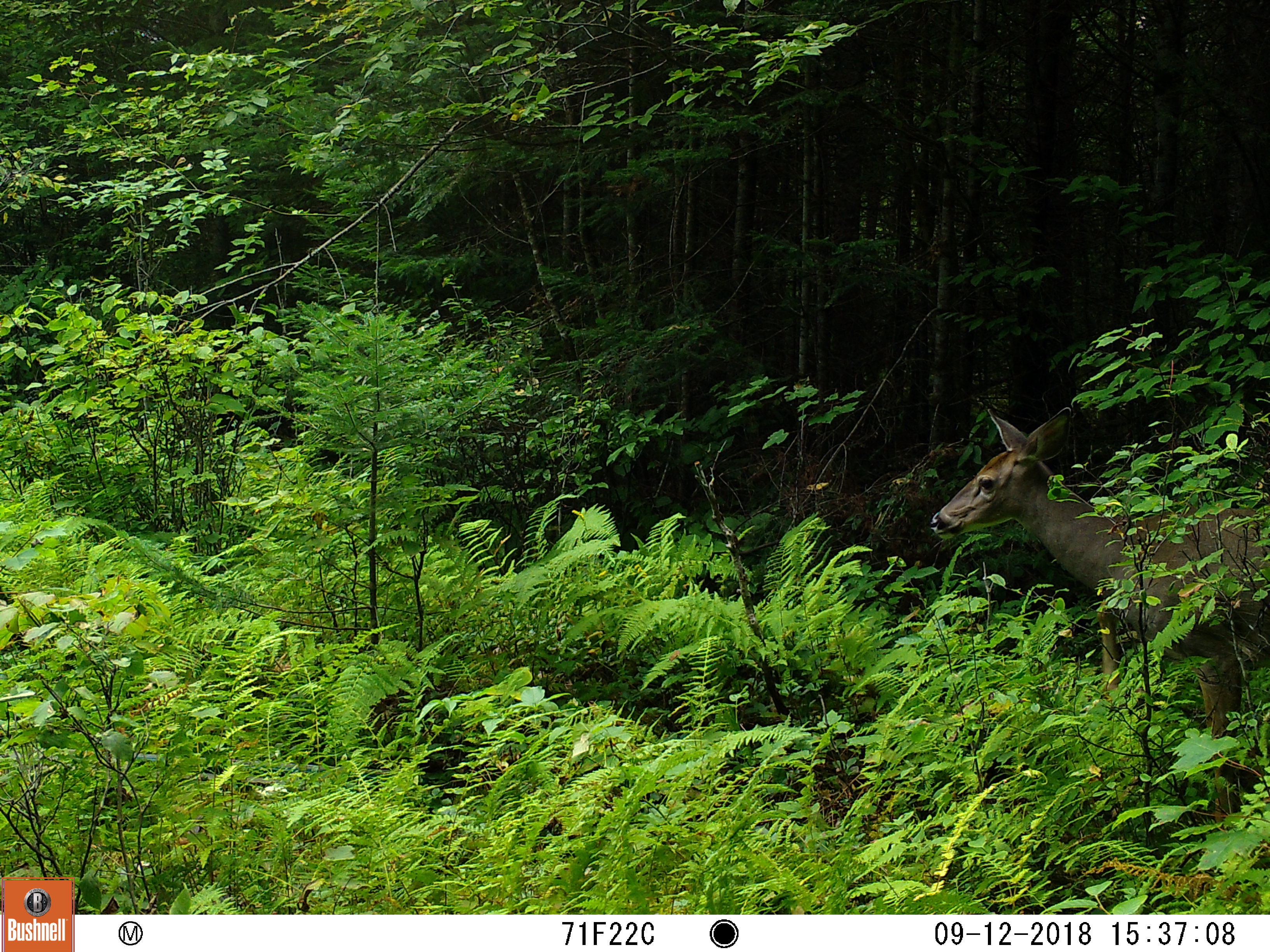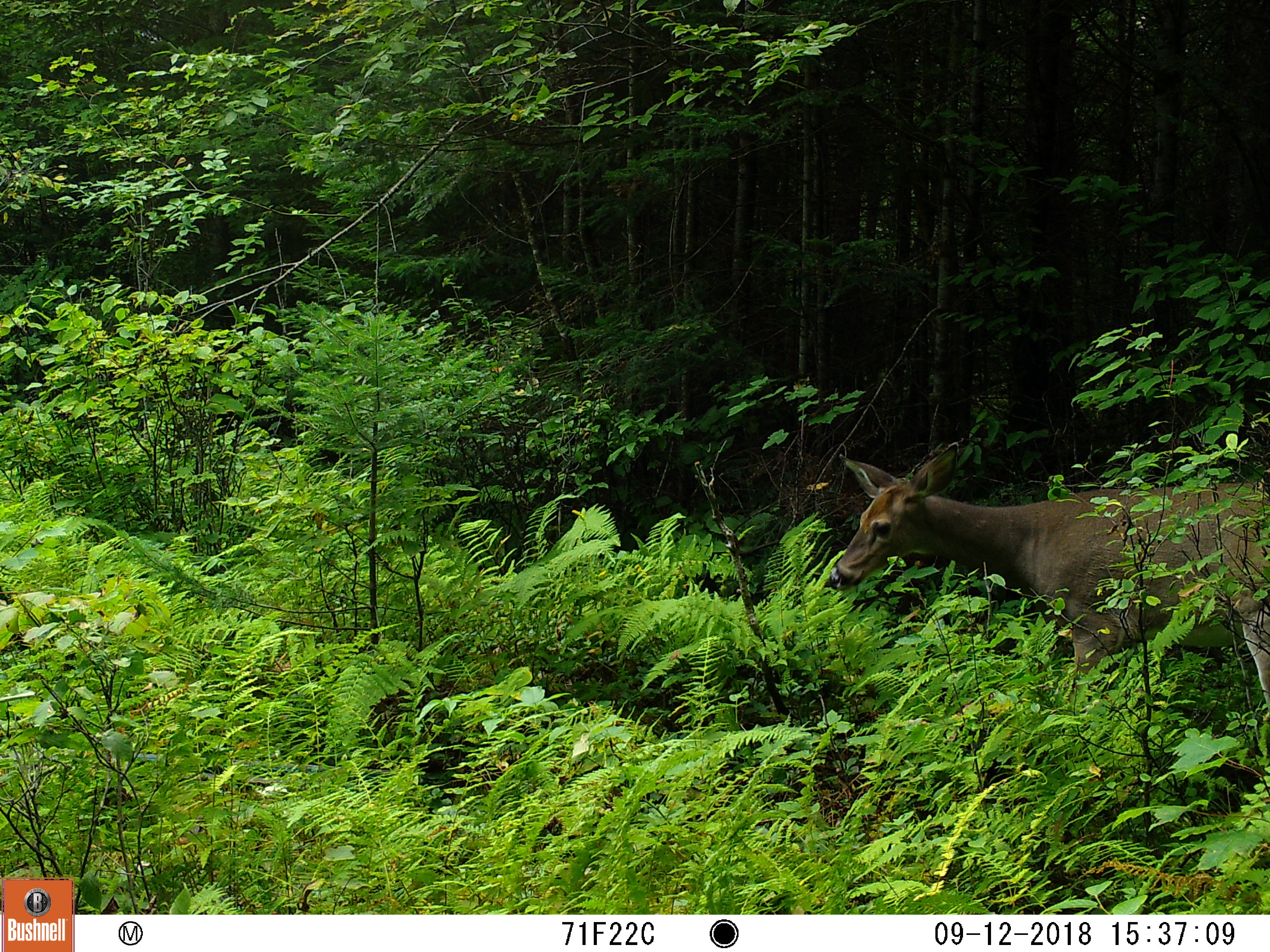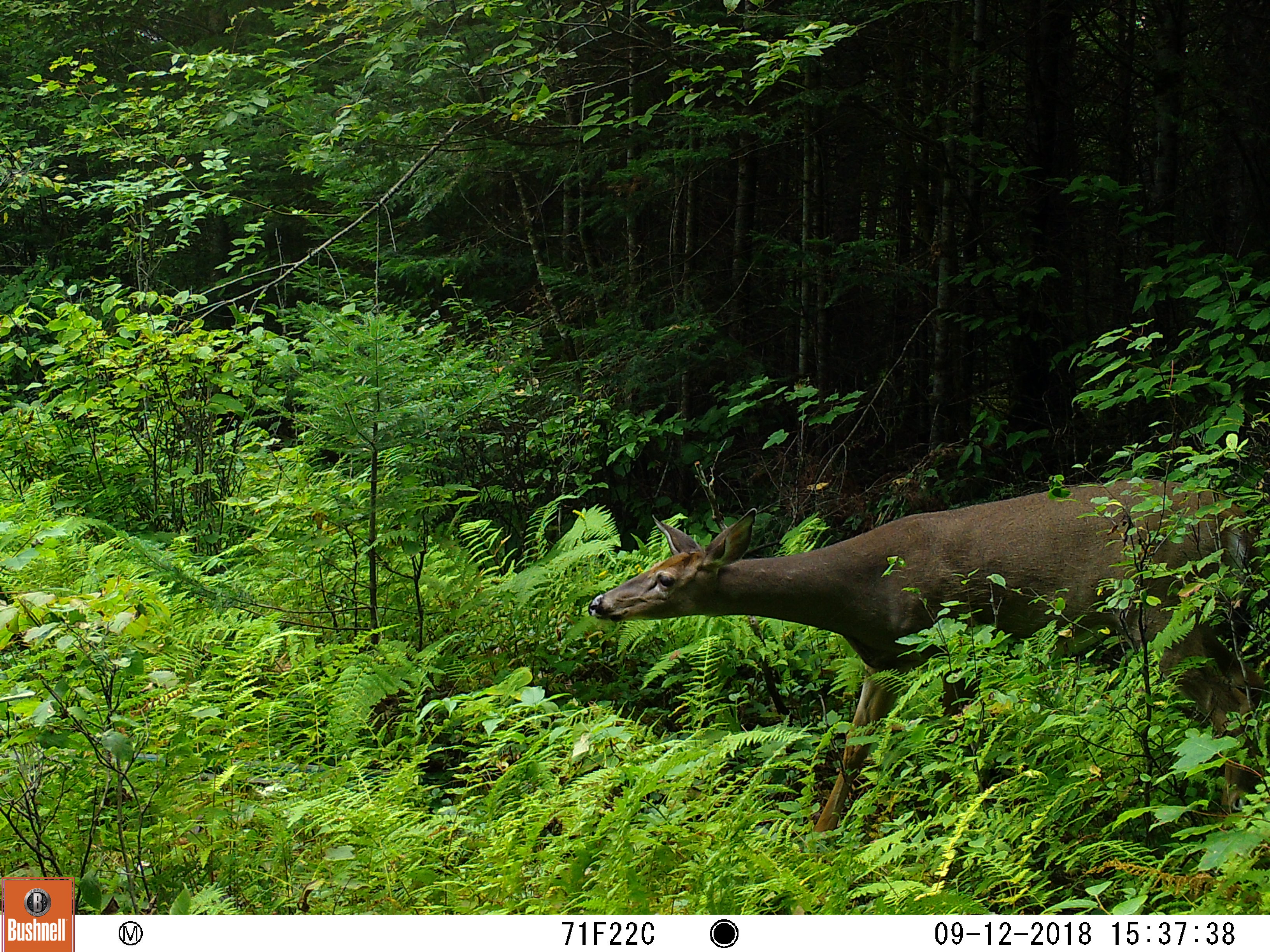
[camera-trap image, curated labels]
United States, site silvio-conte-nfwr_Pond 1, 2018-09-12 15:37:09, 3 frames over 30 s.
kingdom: Animalia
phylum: Chordata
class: Mammalia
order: Artiodactyla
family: Cervidae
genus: Odocoileus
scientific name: Odocoileus virginianus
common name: white-tailed deer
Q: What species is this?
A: White-tailed deer (Odocoileus virginianus).